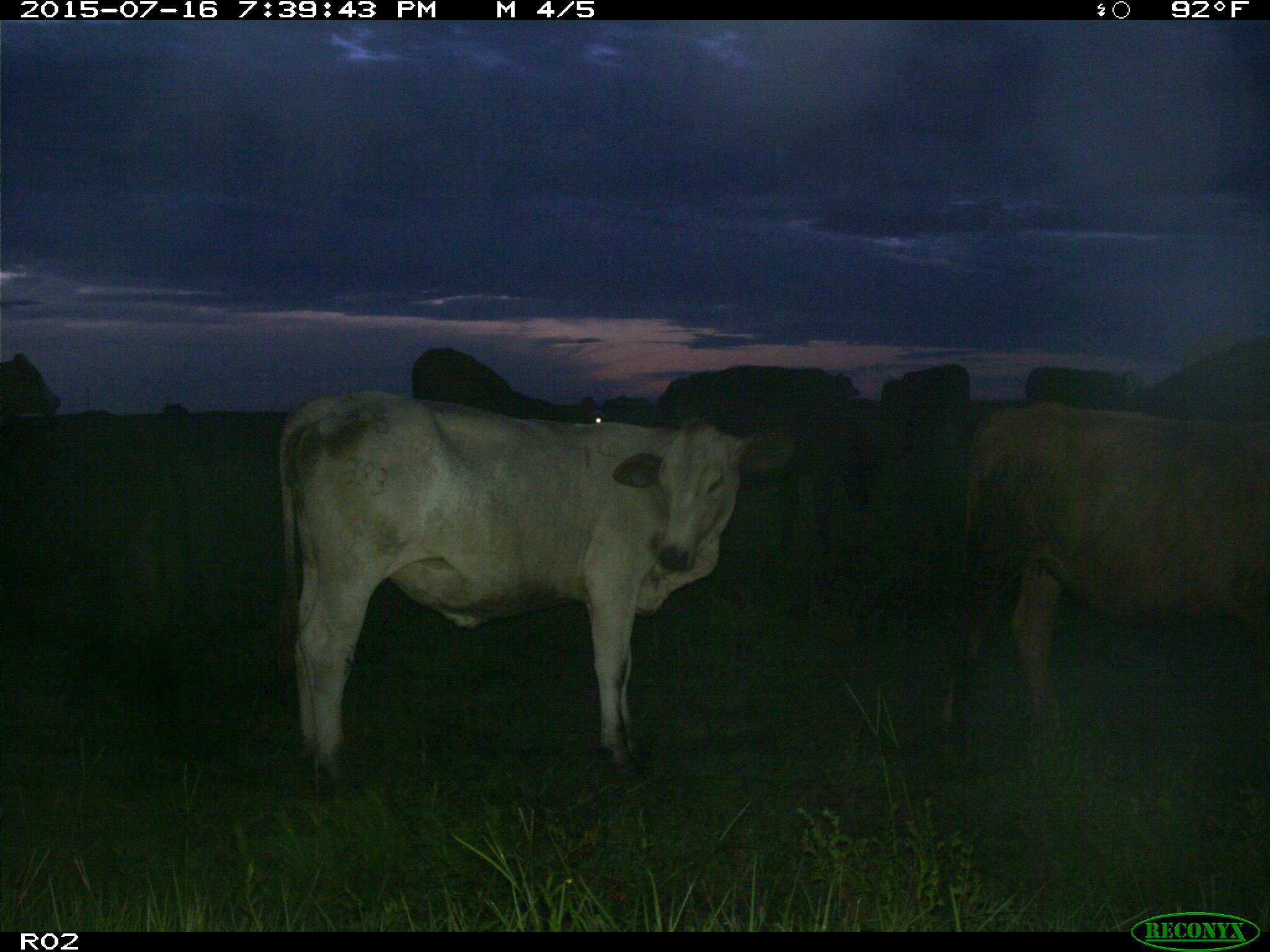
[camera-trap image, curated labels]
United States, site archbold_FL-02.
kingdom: Animalia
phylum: Chordata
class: Mammalia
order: Artiodactyla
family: Bovidae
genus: Bos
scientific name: Bos taurus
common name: domestic cow